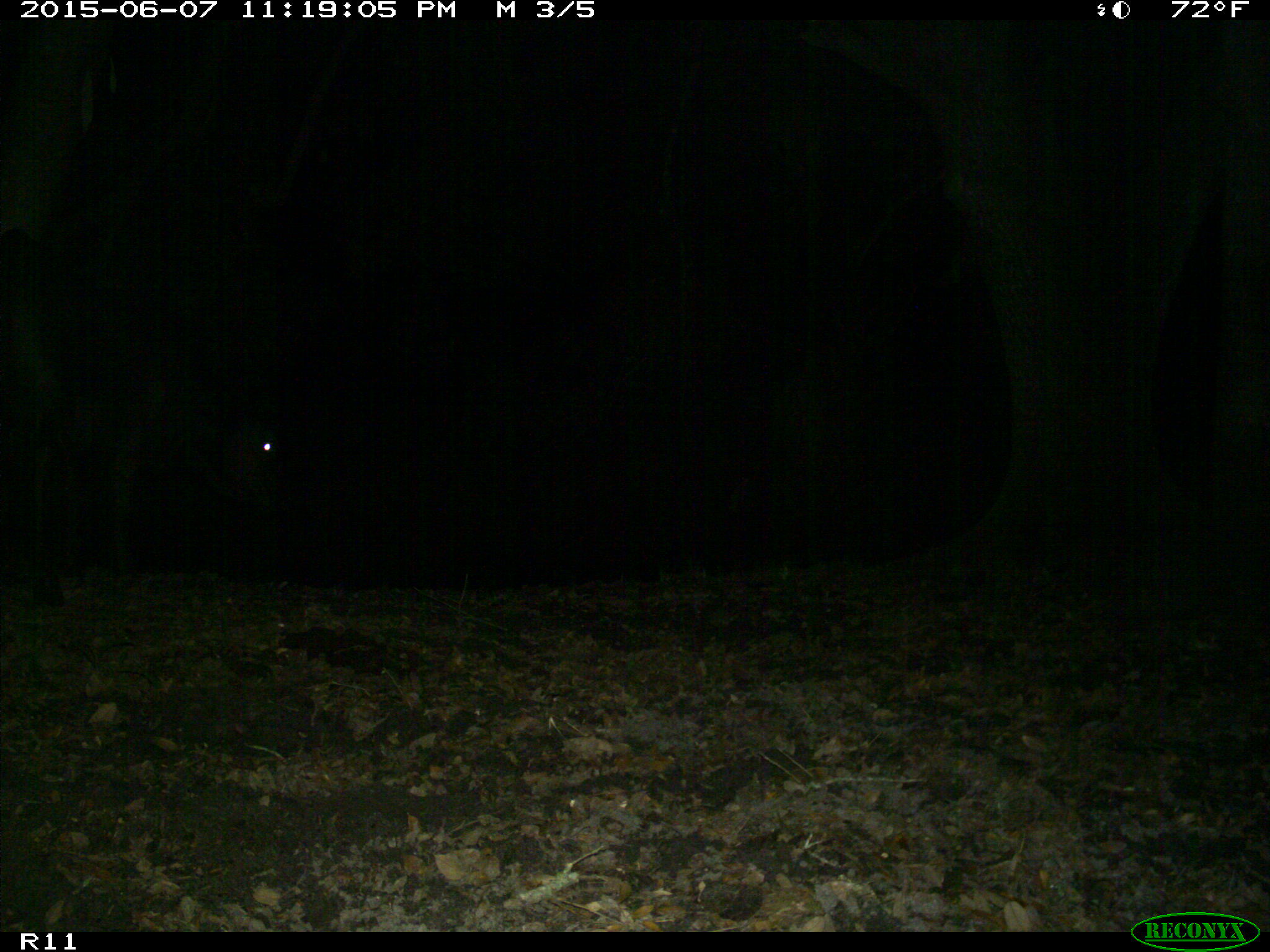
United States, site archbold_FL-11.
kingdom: Animalia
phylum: Chordata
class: Mammalia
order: Artiodactyla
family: Bovidae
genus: Bos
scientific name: Bos taurus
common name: domestic cow